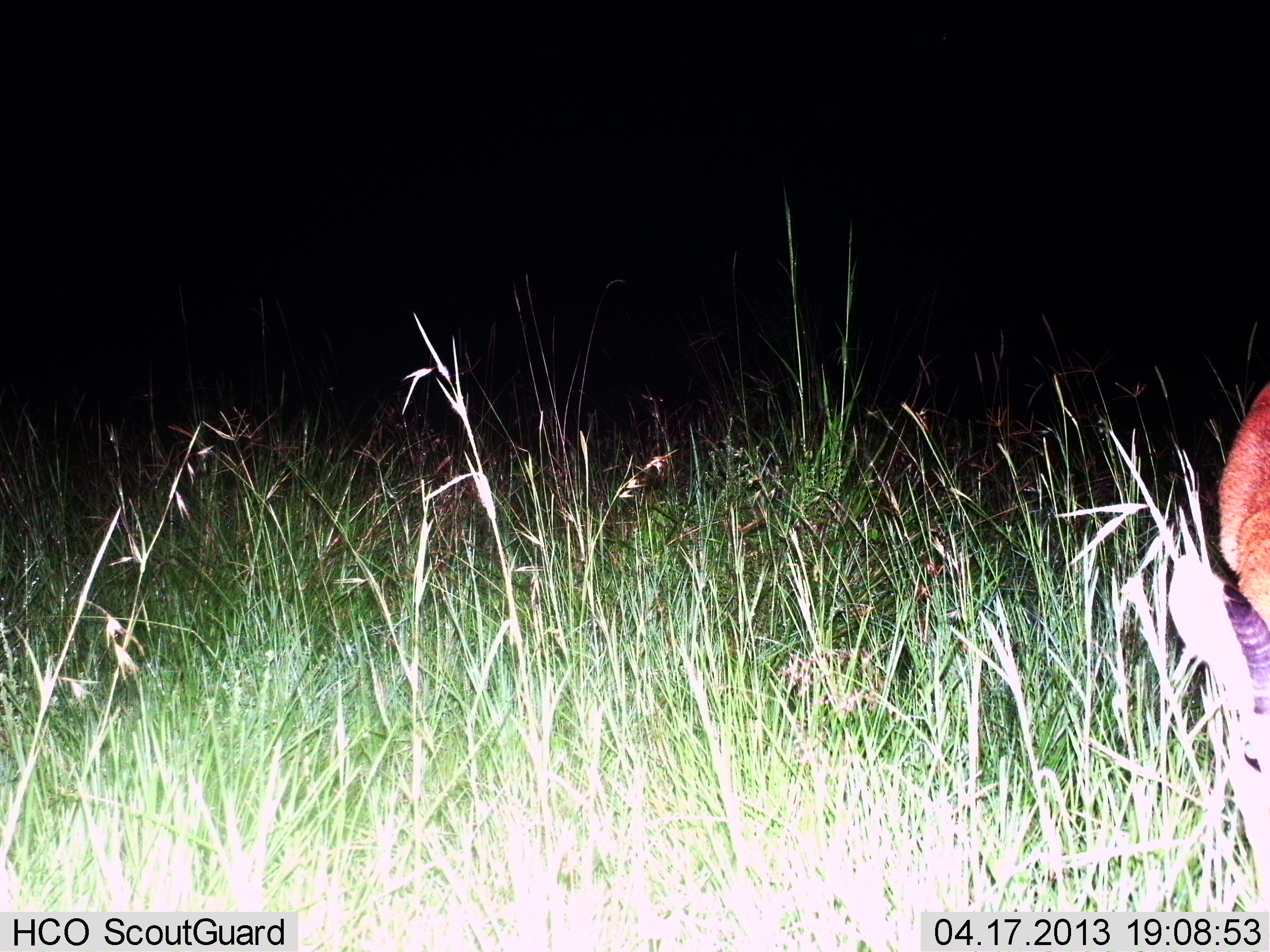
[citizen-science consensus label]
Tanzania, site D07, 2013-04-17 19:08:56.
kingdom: Animalia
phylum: Chordata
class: Mammalia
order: Artiodactyla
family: Bovidae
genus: Redunca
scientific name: Redunca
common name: reedbuck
Reedbuck (Redunca), count 1. Behavior (volunteer vote fractions): standing 20%, resting 0%, moving 0%, interacting 0%. Young present (vote fraction): 0%. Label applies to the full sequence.